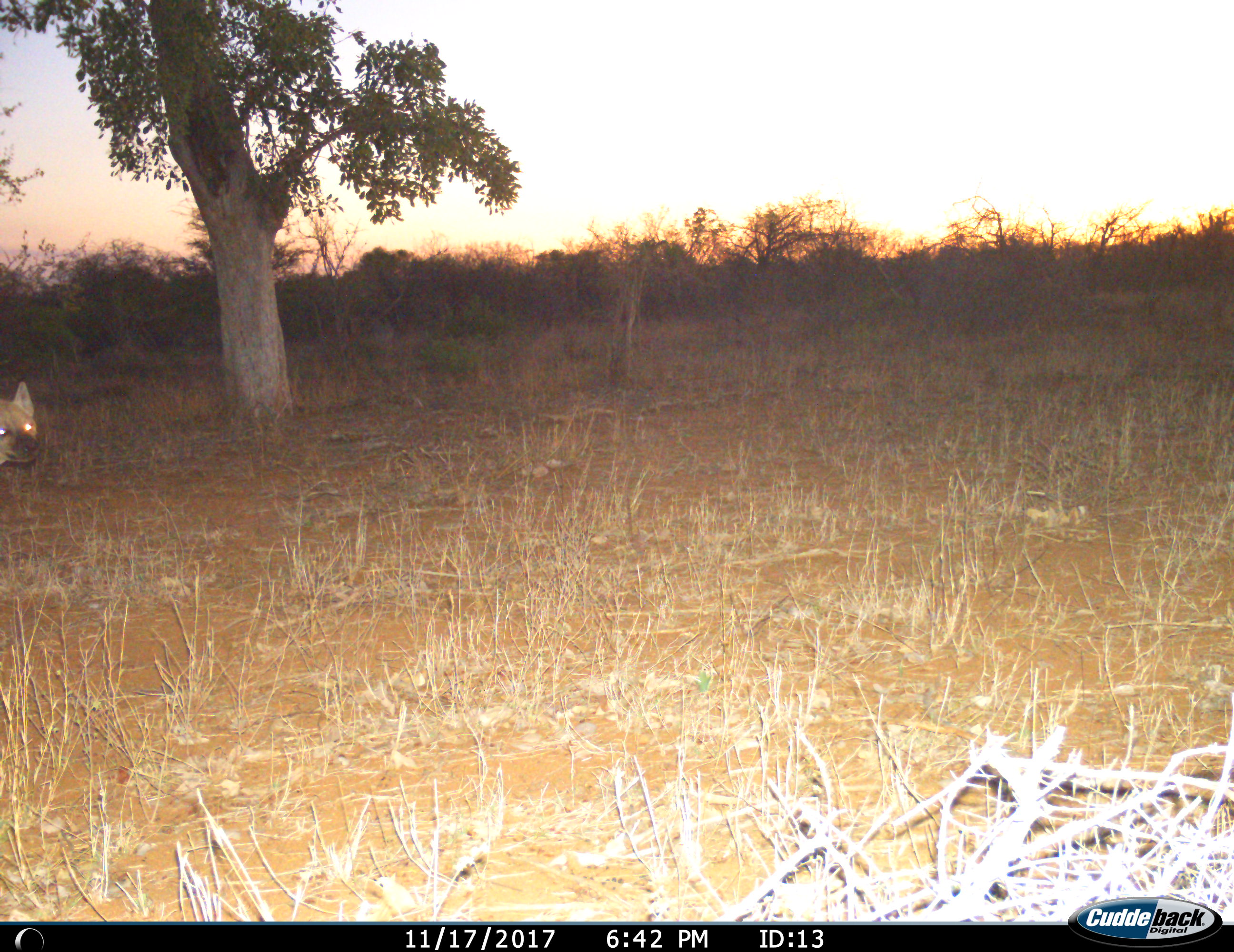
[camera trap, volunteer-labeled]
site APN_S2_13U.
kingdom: Animalia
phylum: Chordata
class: Mammalia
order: Carnivora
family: Hyaenidae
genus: Crocuta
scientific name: Crocuta crocuta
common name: spotted hyena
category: hyenaspotted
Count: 1.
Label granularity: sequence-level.